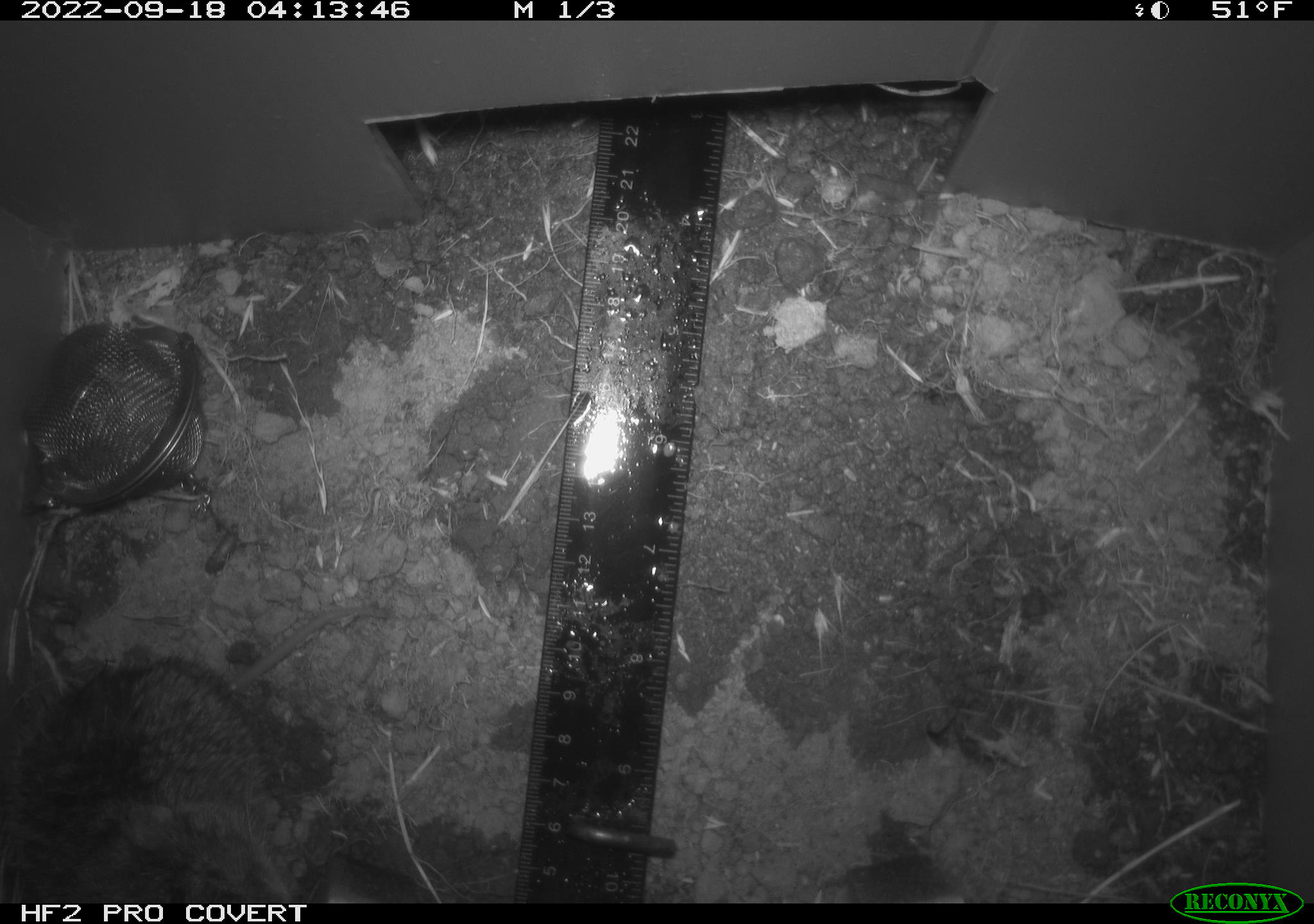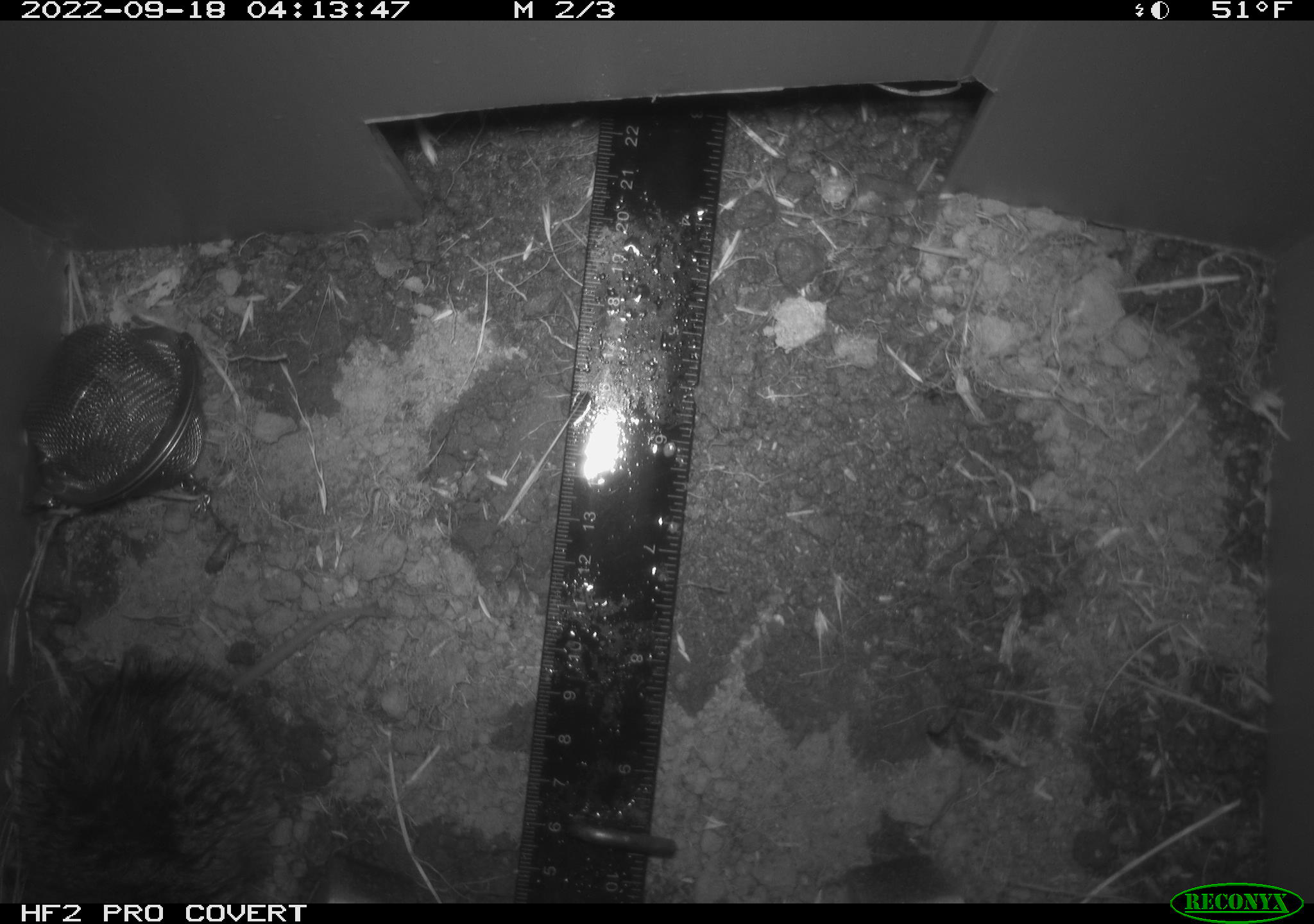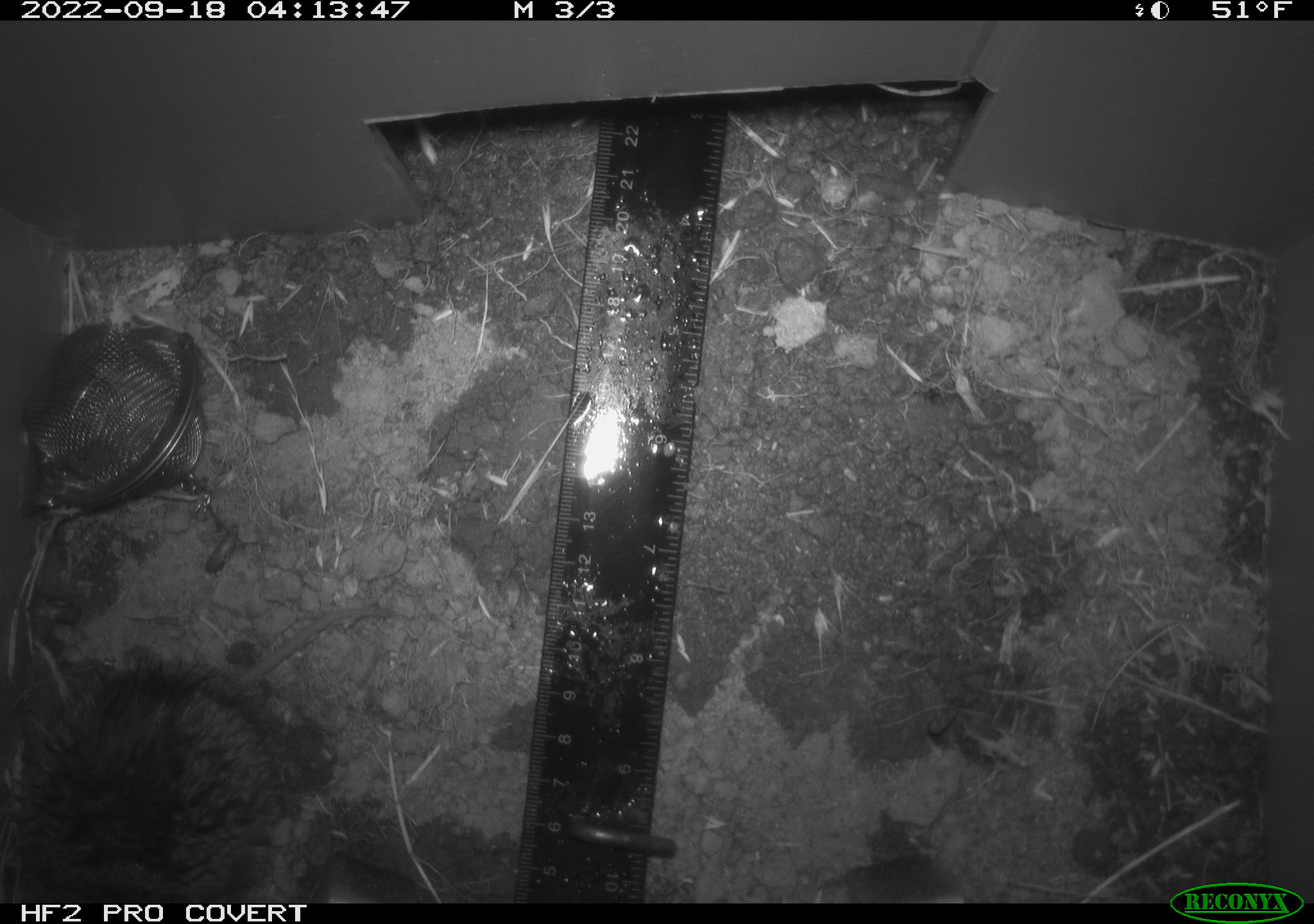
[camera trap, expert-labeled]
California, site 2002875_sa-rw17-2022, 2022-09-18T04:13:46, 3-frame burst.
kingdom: Animalia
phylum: Chordata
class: Mammalia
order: Rodentia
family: Cricetidae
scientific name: Arvicolinae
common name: voles, lemmings, and muskrats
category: arvicolinae subfamily